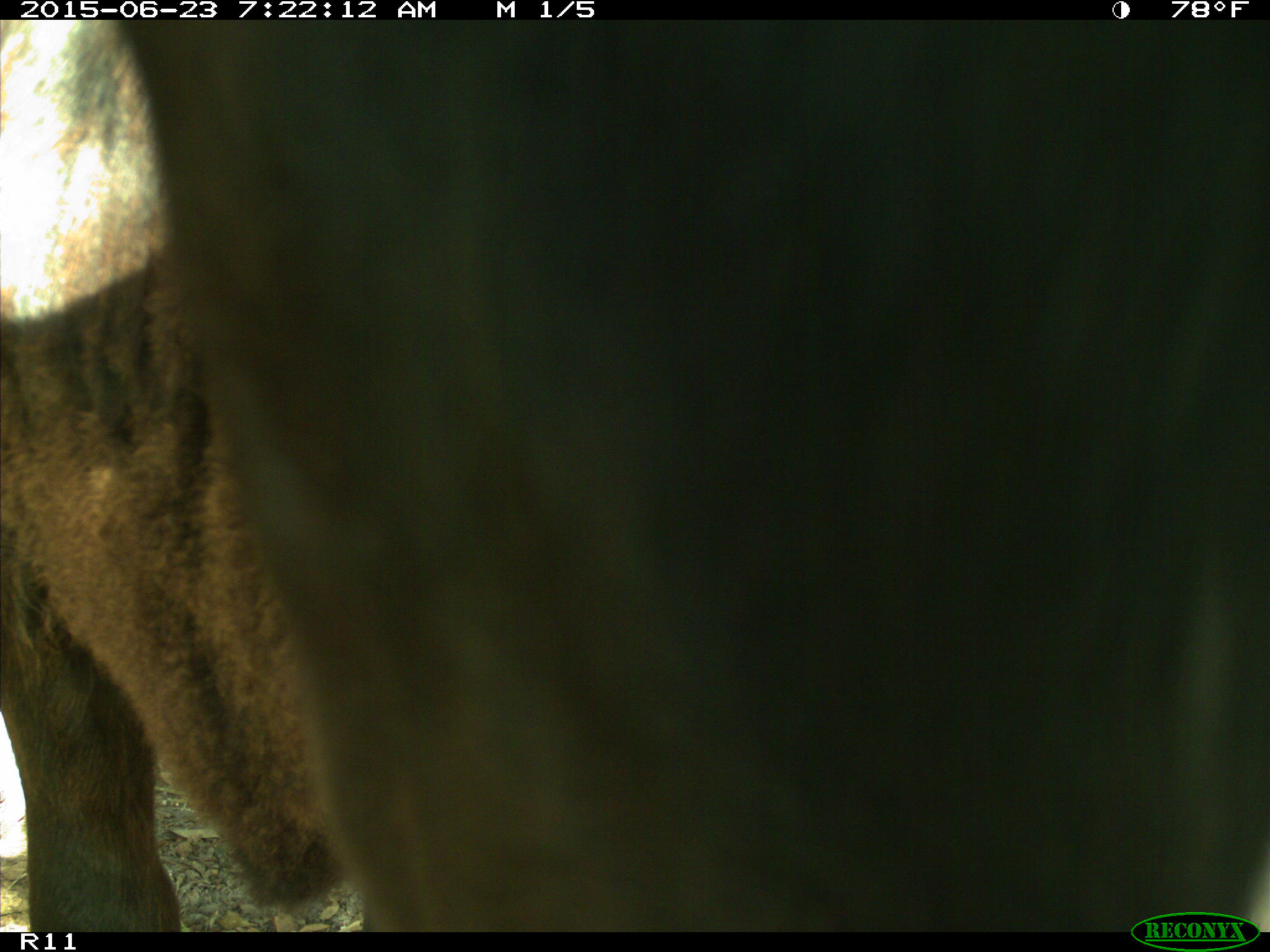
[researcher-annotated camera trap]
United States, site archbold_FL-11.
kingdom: Animalia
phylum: Chordata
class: Mammalia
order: Artiodactyla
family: Bovidae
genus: Bos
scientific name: Bos taurus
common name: domestic cow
Bos taurus (domestic cow).